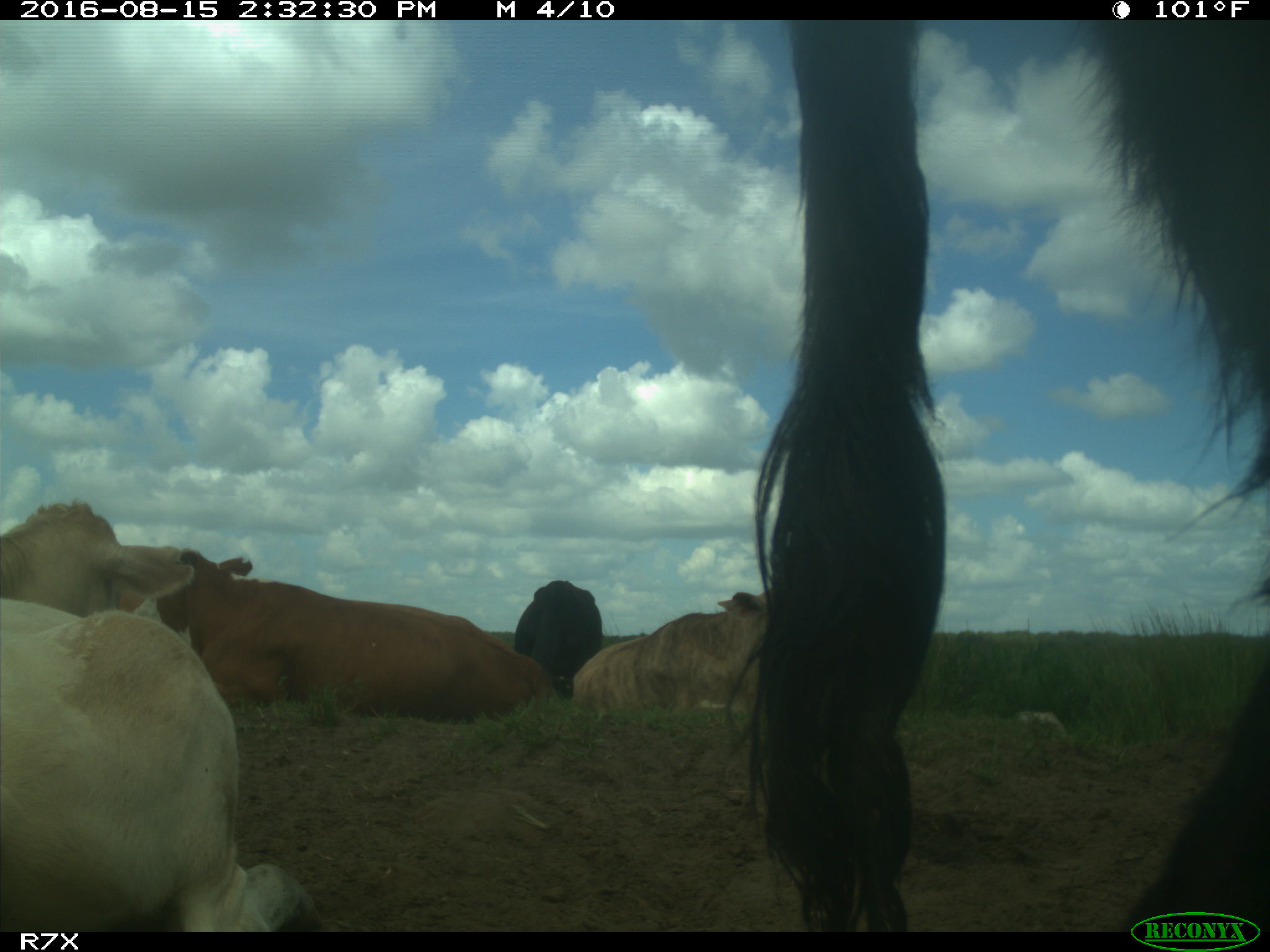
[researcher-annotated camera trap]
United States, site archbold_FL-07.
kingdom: Animalia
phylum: Chordata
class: Mammalia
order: Artiodactyla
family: Bovidae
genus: Bos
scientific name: Bos taurus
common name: domestic cow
Bos taurus (domestic cow).